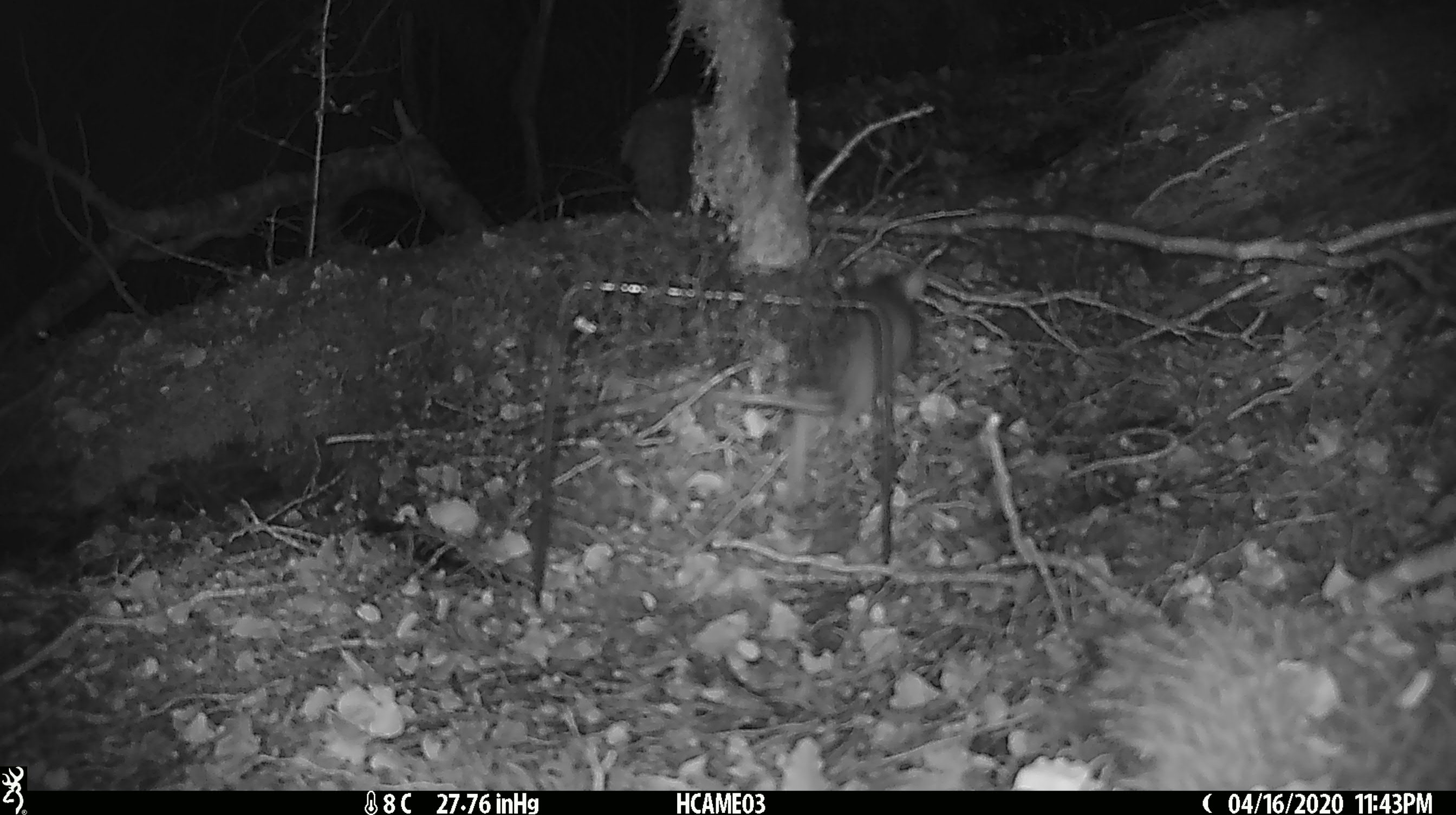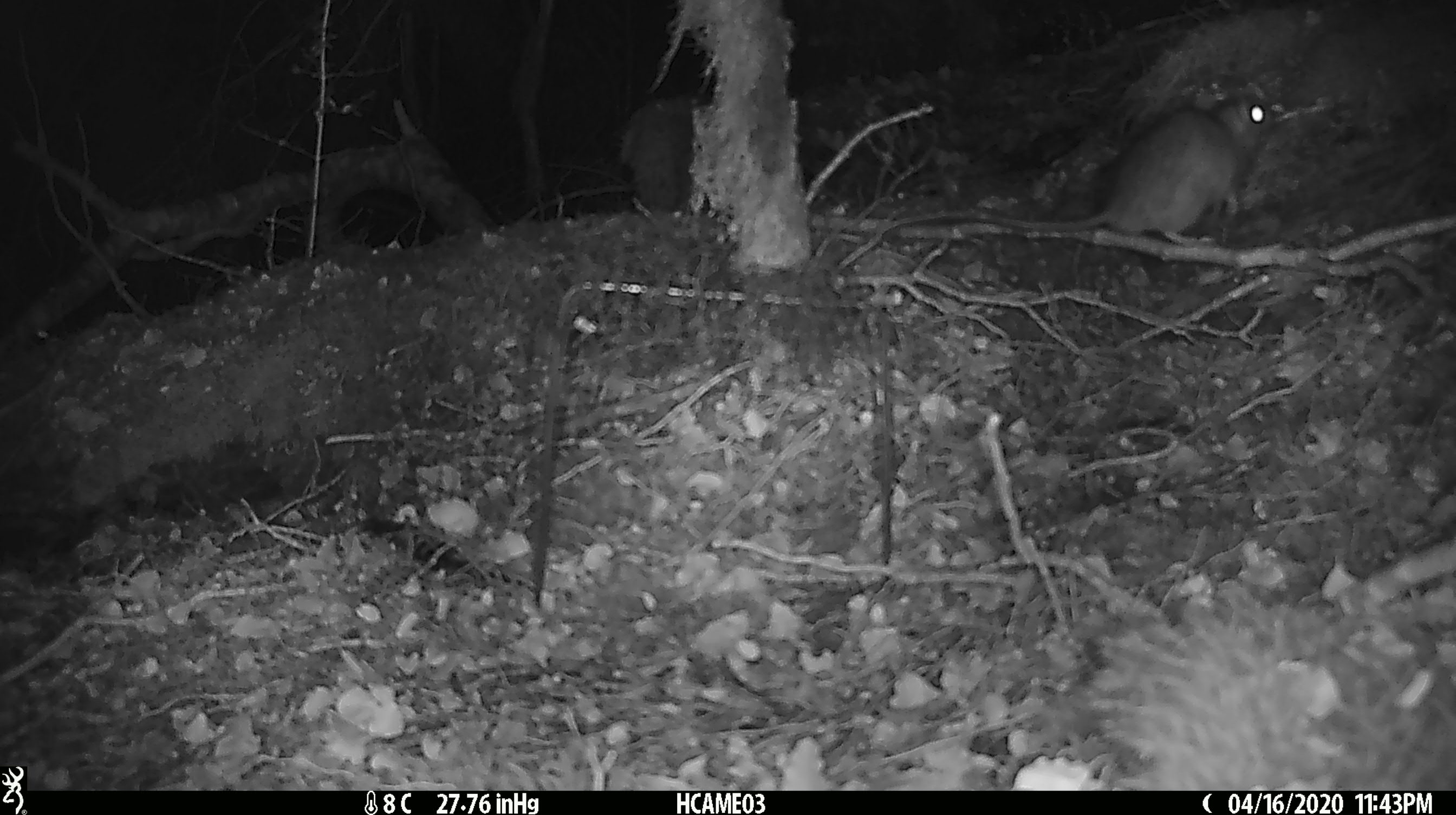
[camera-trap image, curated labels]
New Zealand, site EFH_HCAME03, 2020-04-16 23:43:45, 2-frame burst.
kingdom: Animalia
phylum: Chordata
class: Mammalia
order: Rodentia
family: Muridae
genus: Rattus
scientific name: Rattus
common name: rat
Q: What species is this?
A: Rat (Rattus).